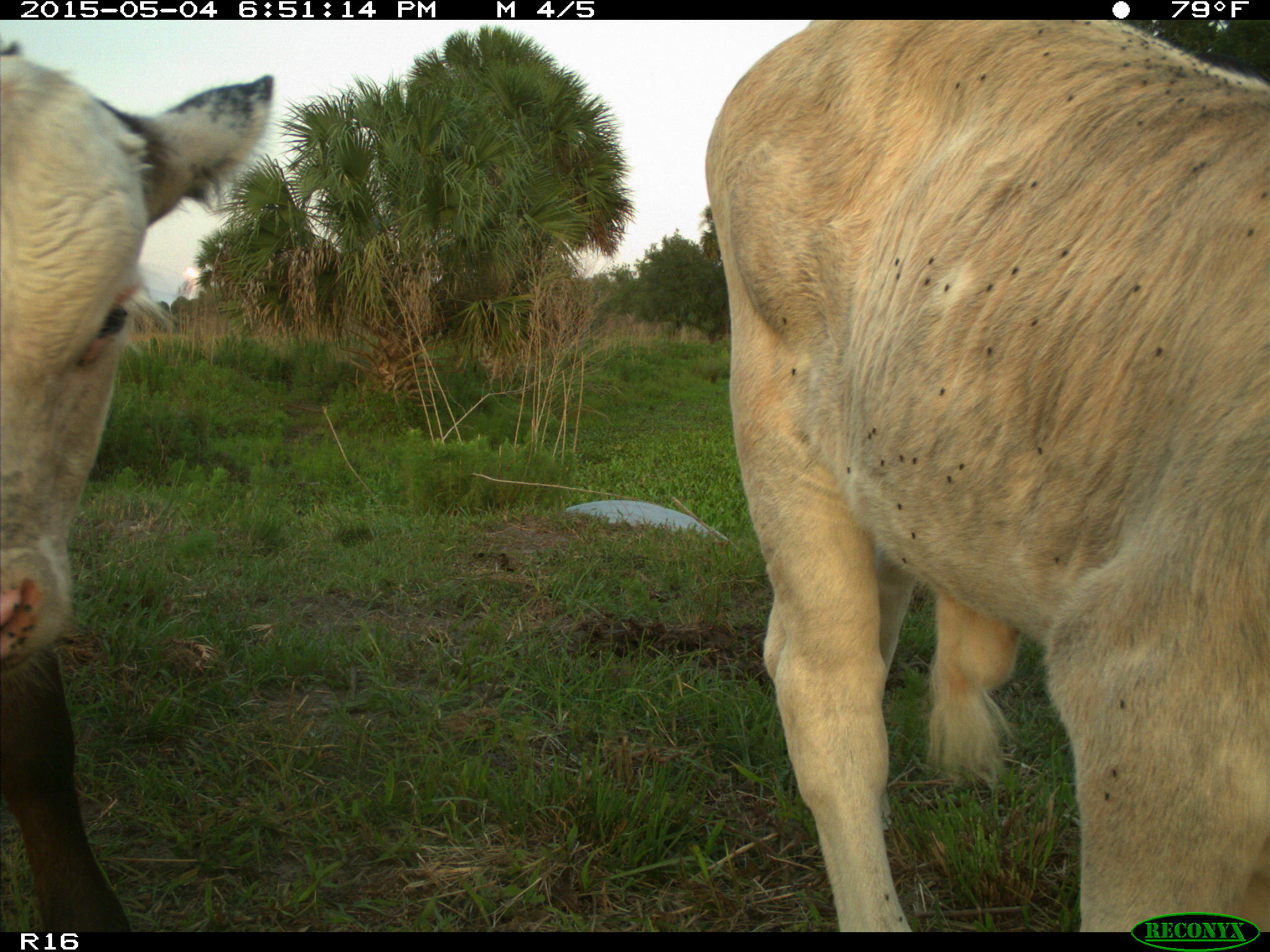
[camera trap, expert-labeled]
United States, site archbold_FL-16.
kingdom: Animalia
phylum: Chordata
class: Mammalia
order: Artiodactyla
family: Bovidae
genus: Bos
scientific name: Bos taurus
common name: domestic cow